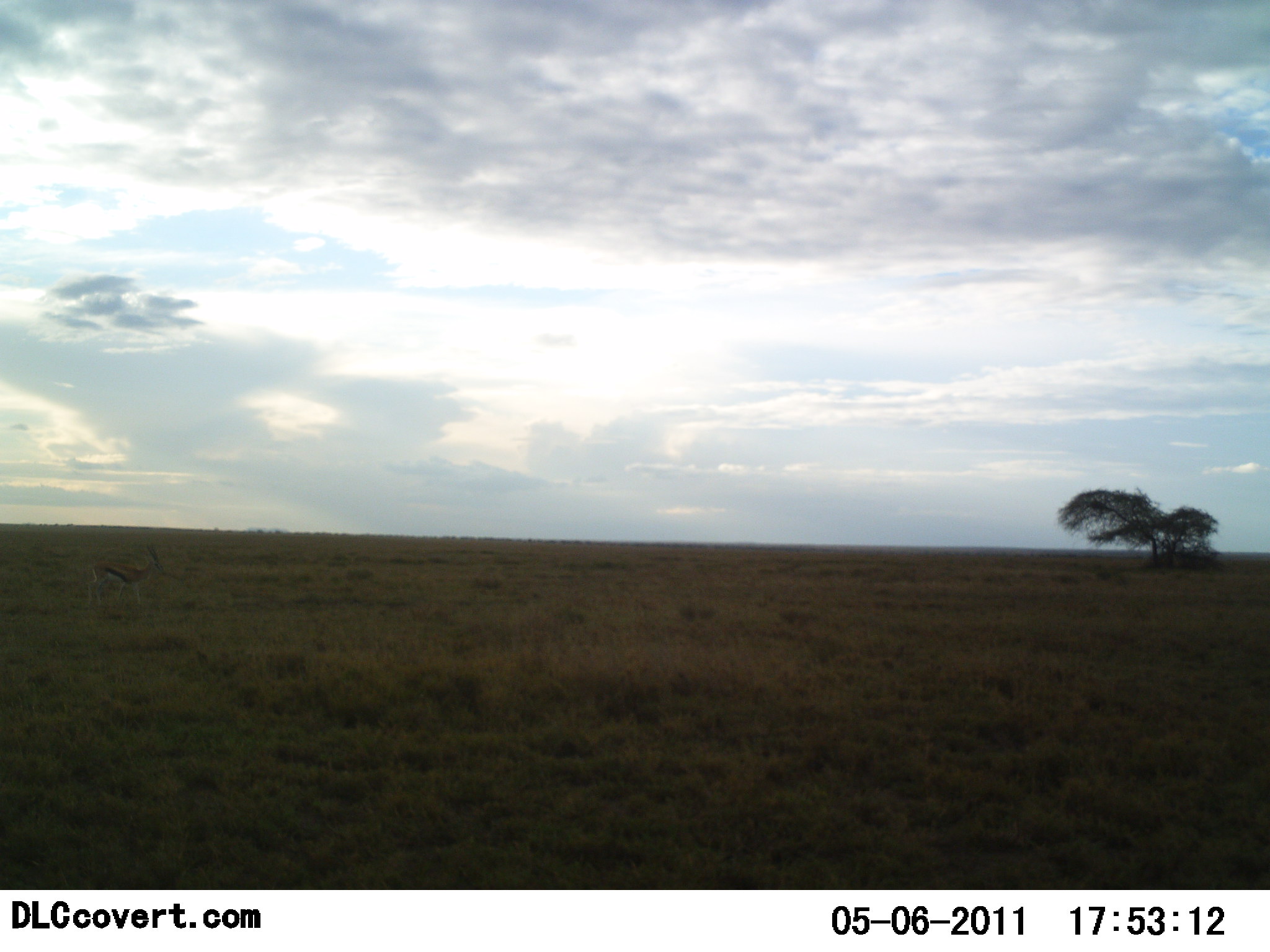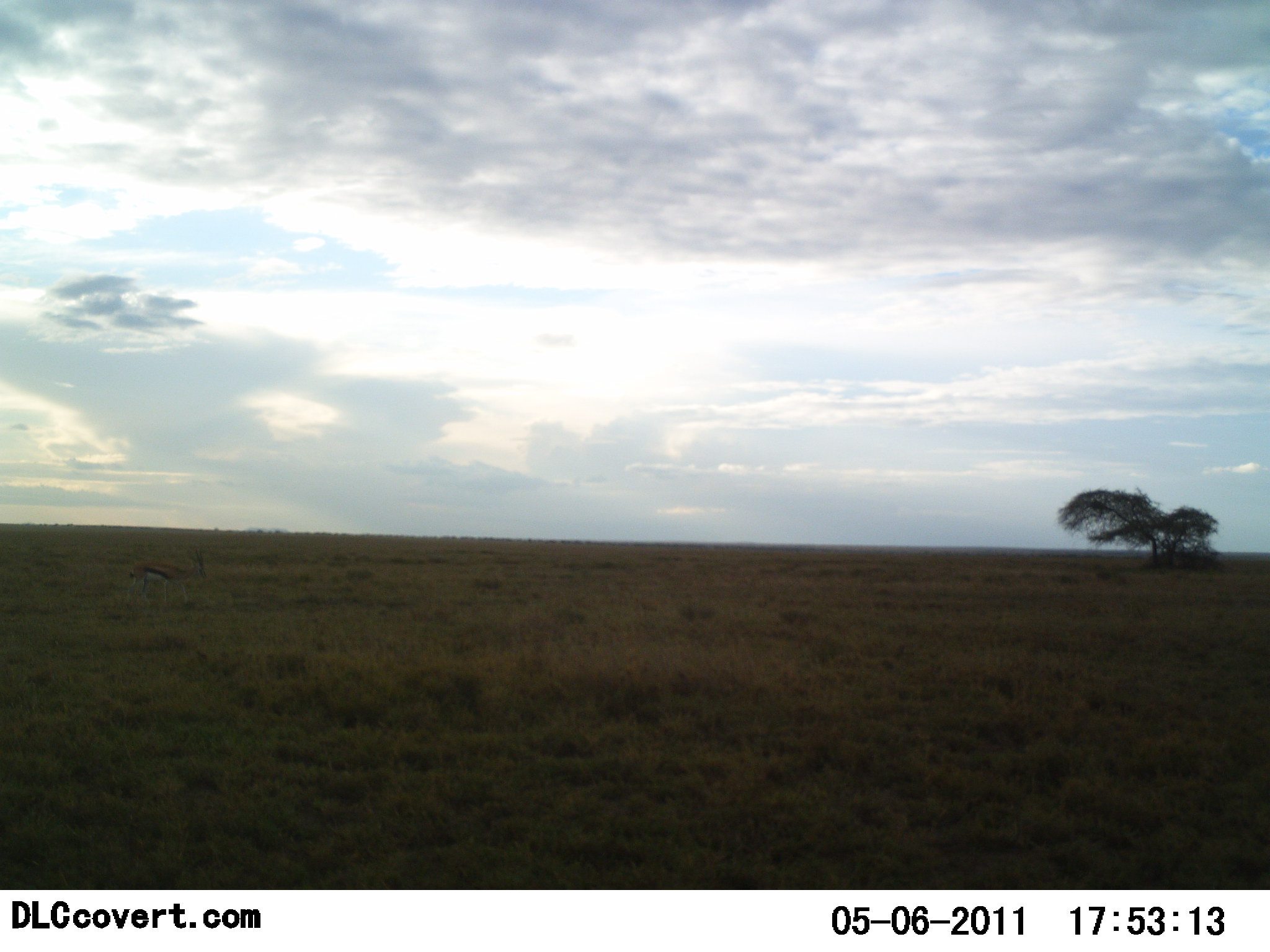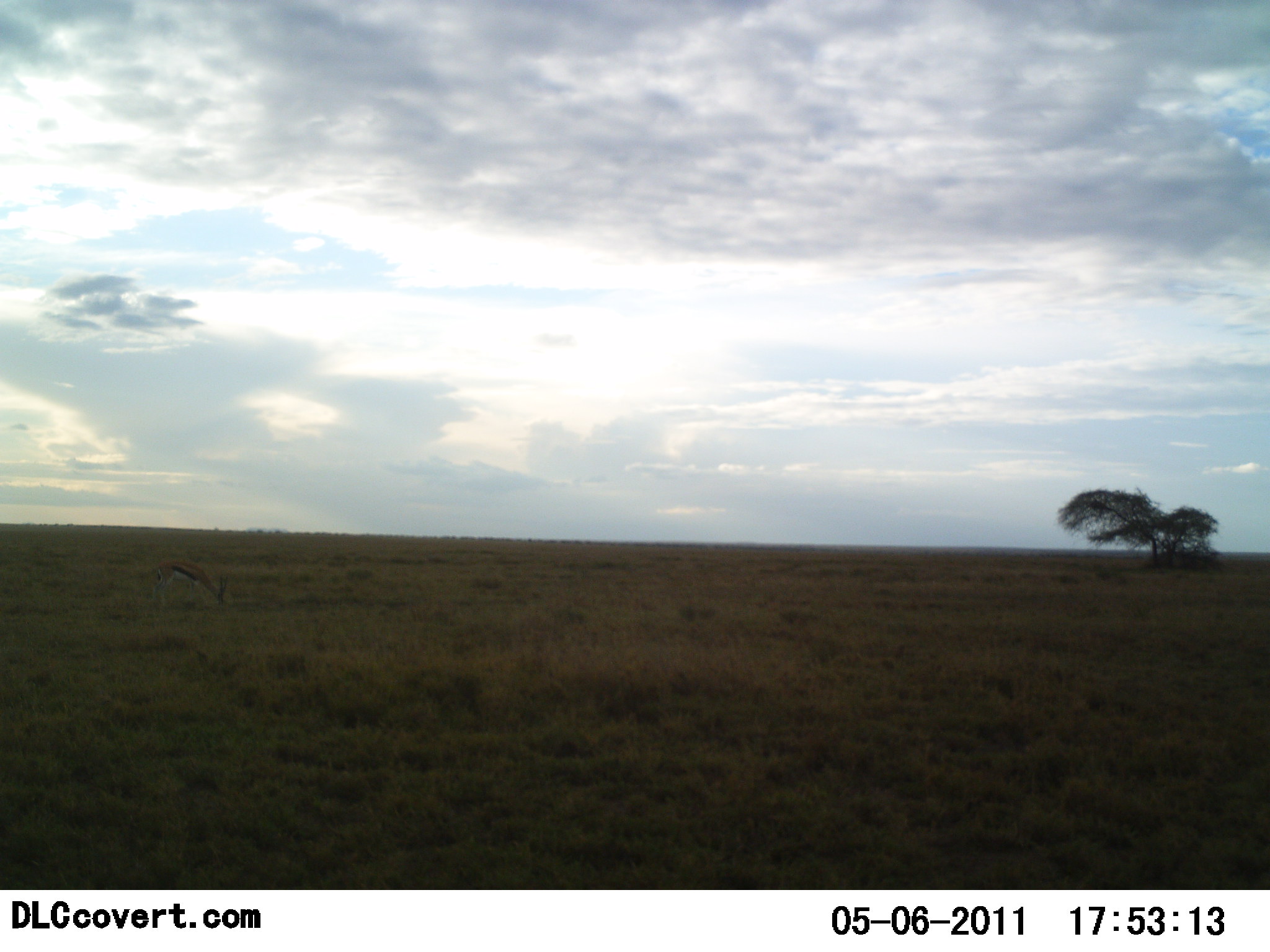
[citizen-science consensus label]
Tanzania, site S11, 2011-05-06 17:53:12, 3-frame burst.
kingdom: Animalia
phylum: Chordata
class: Mammalia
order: Artiodactyla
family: Bovidae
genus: Eudorcas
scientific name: Eudorcas thomsonii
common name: thomson's gazelle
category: gazellethomsons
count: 1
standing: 10%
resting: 0%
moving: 100%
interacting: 0%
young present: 0%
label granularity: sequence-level